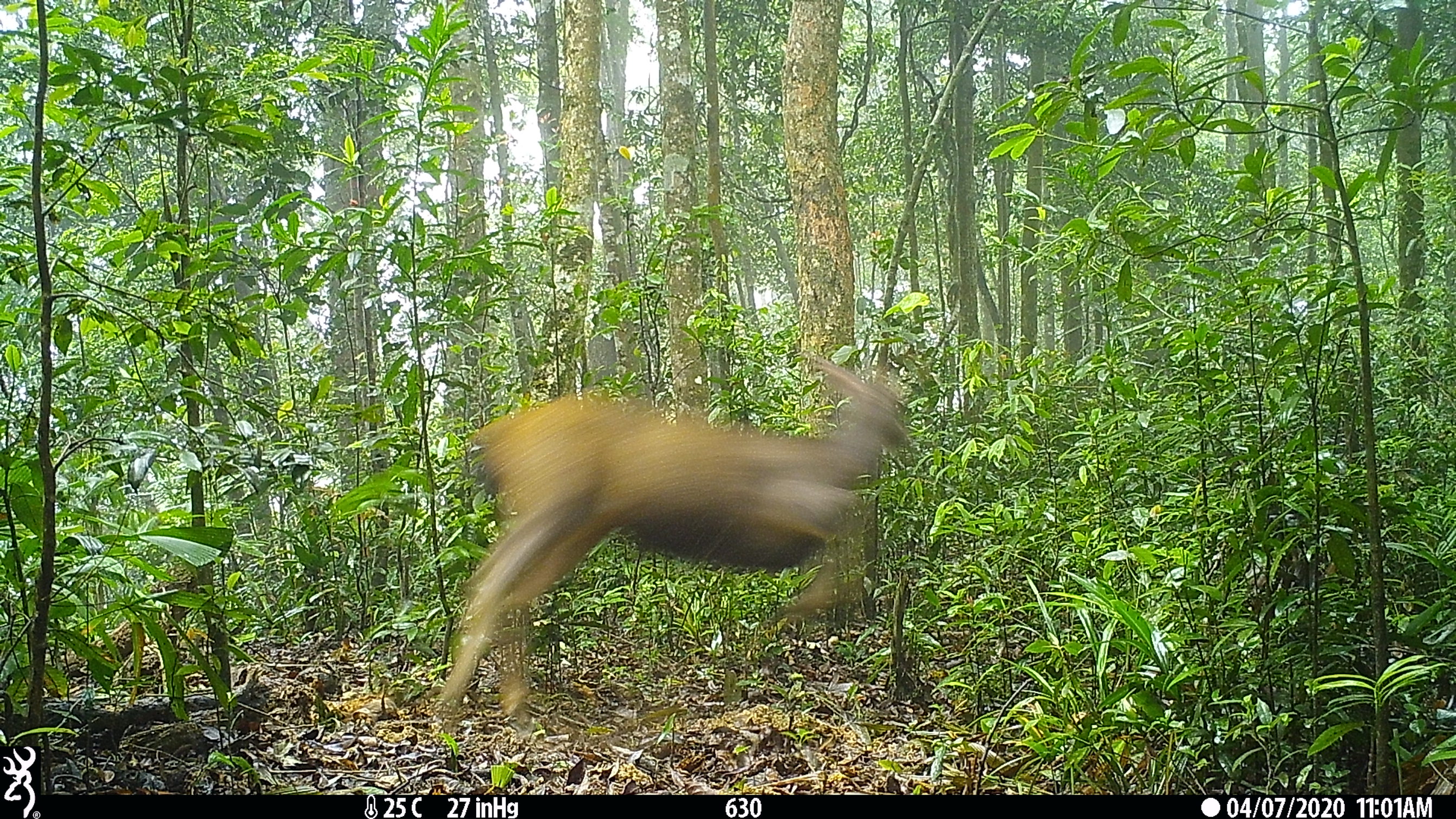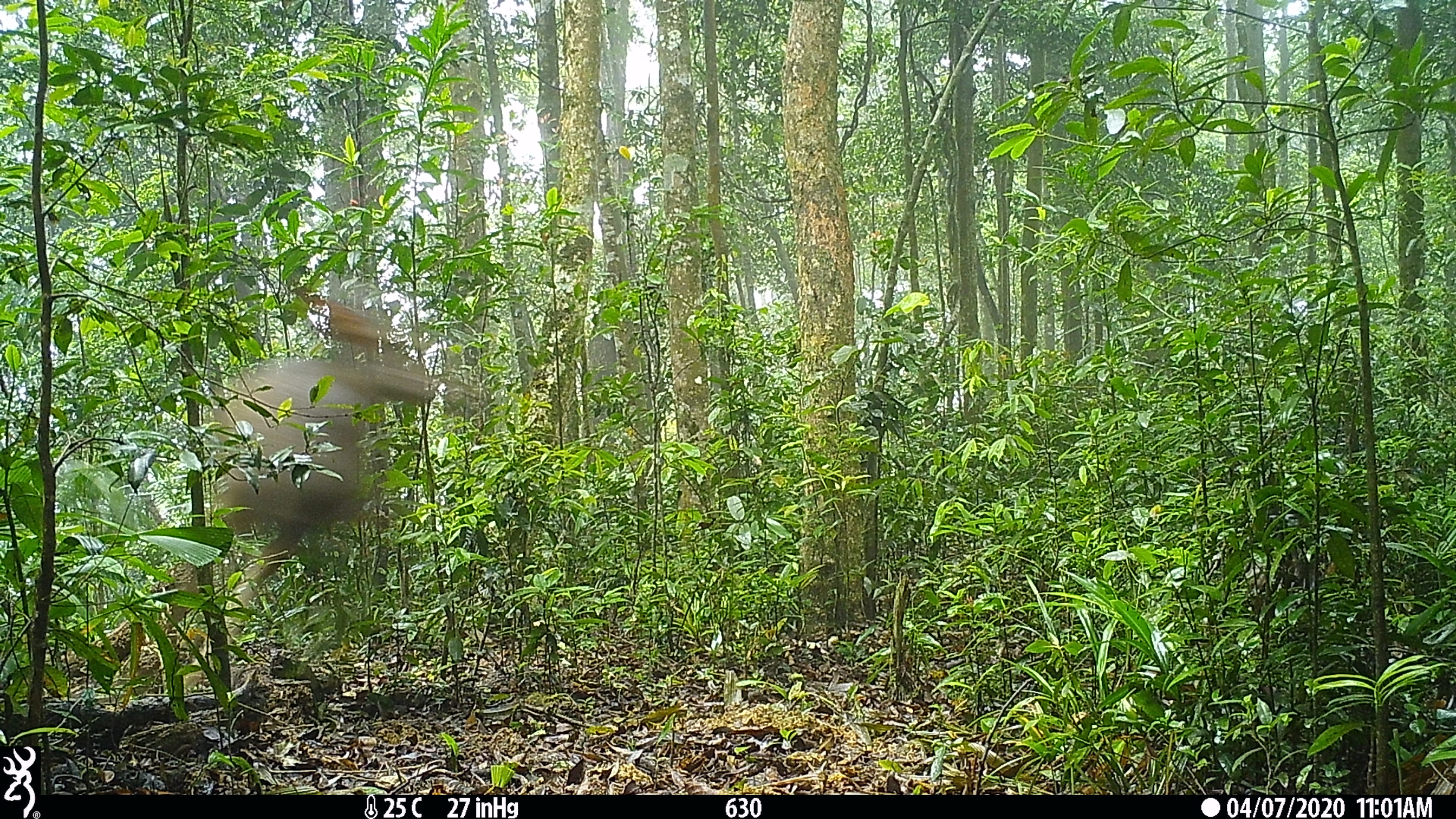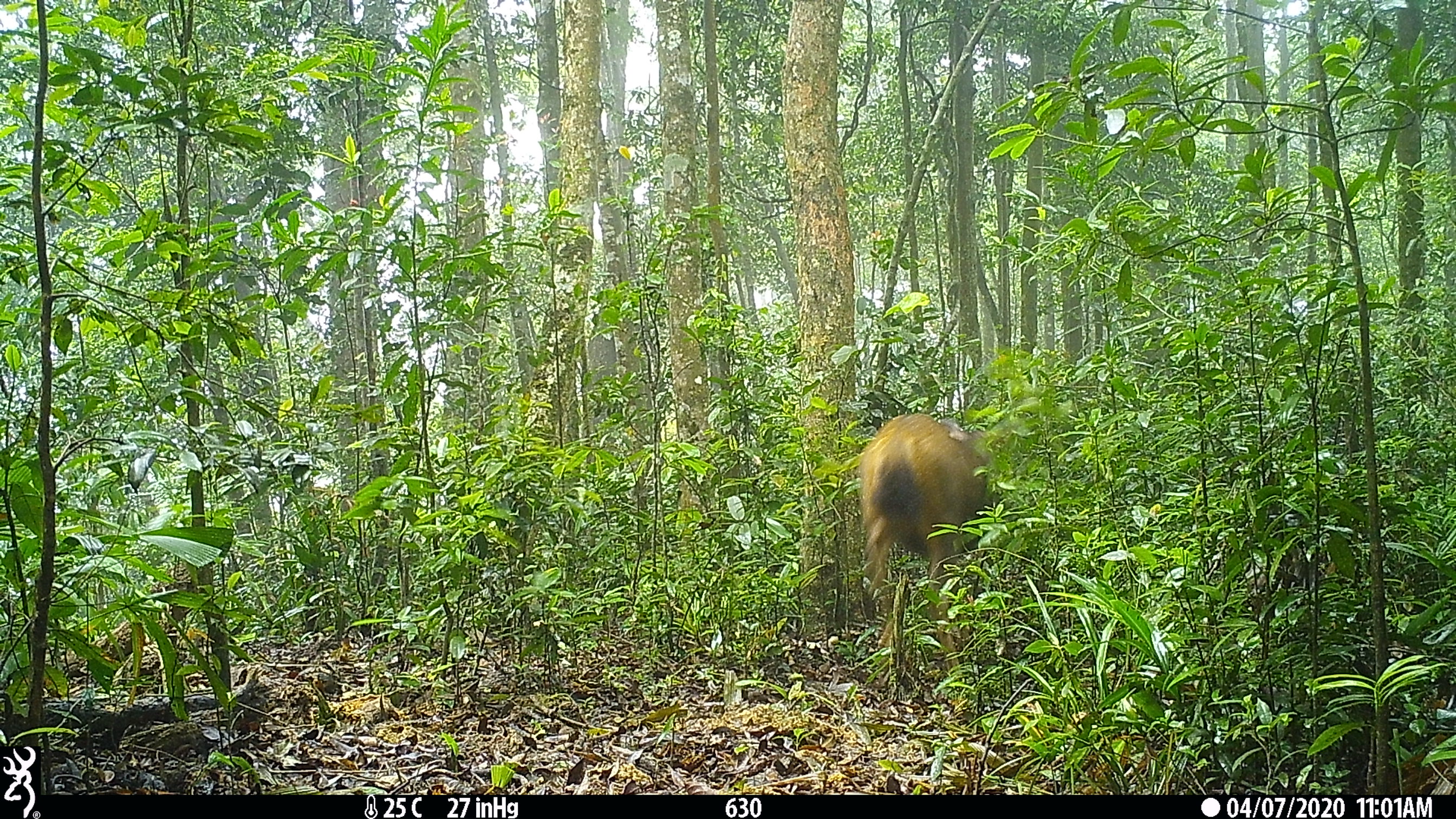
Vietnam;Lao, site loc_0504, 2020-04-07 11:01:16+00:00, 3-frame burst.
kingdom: Animalia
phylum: Chordata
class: Mammalia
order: Artiodactyla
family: Cervidae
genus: Rusa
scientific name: Rusa unicolor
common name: sambar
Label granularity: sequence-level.